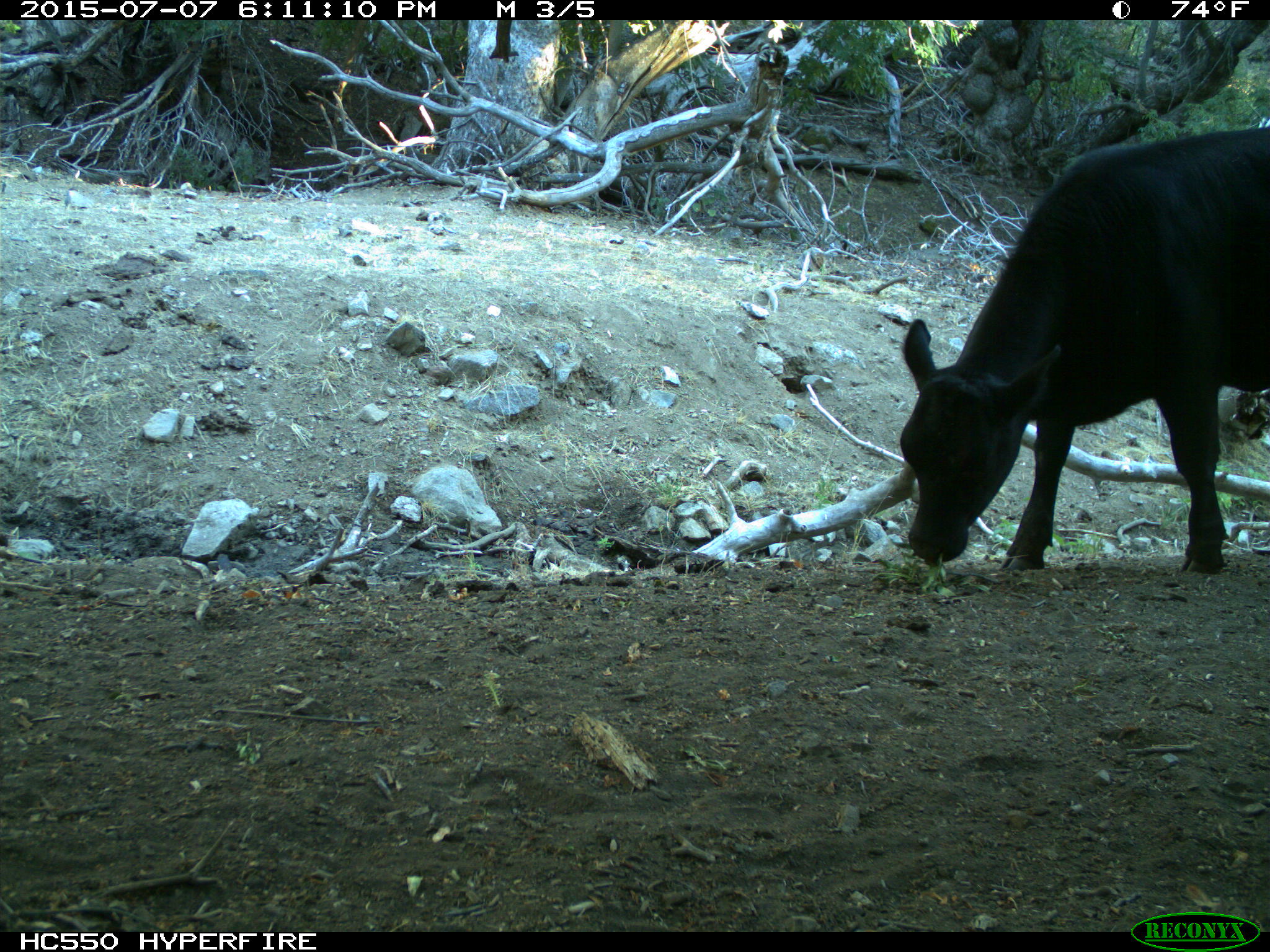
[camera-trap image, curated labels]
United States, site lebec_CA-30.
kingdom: Animalia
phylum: Chordata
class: Mammalia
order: Artiodactyla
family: Bovidae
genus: Bos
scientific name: Bos taurus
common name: domestic cow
Bos taurus (domestic cow).